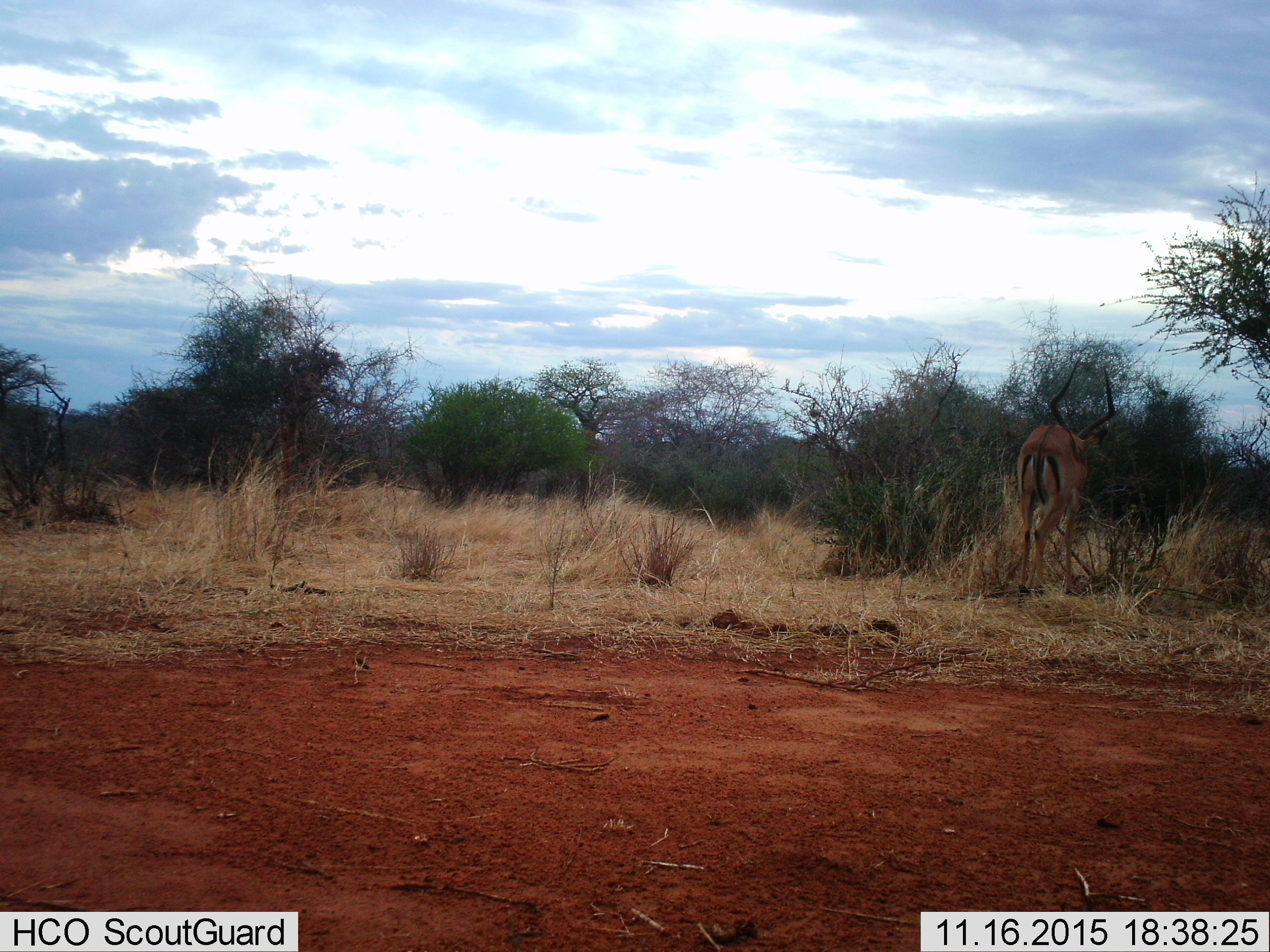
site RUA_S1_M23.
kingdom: Animalia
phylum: Chordata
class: Mammalia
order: Artiodactyla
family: Bovidae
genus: Aepyceros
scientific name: Aepyceros melampus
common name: impala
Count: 1.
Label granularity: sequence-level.